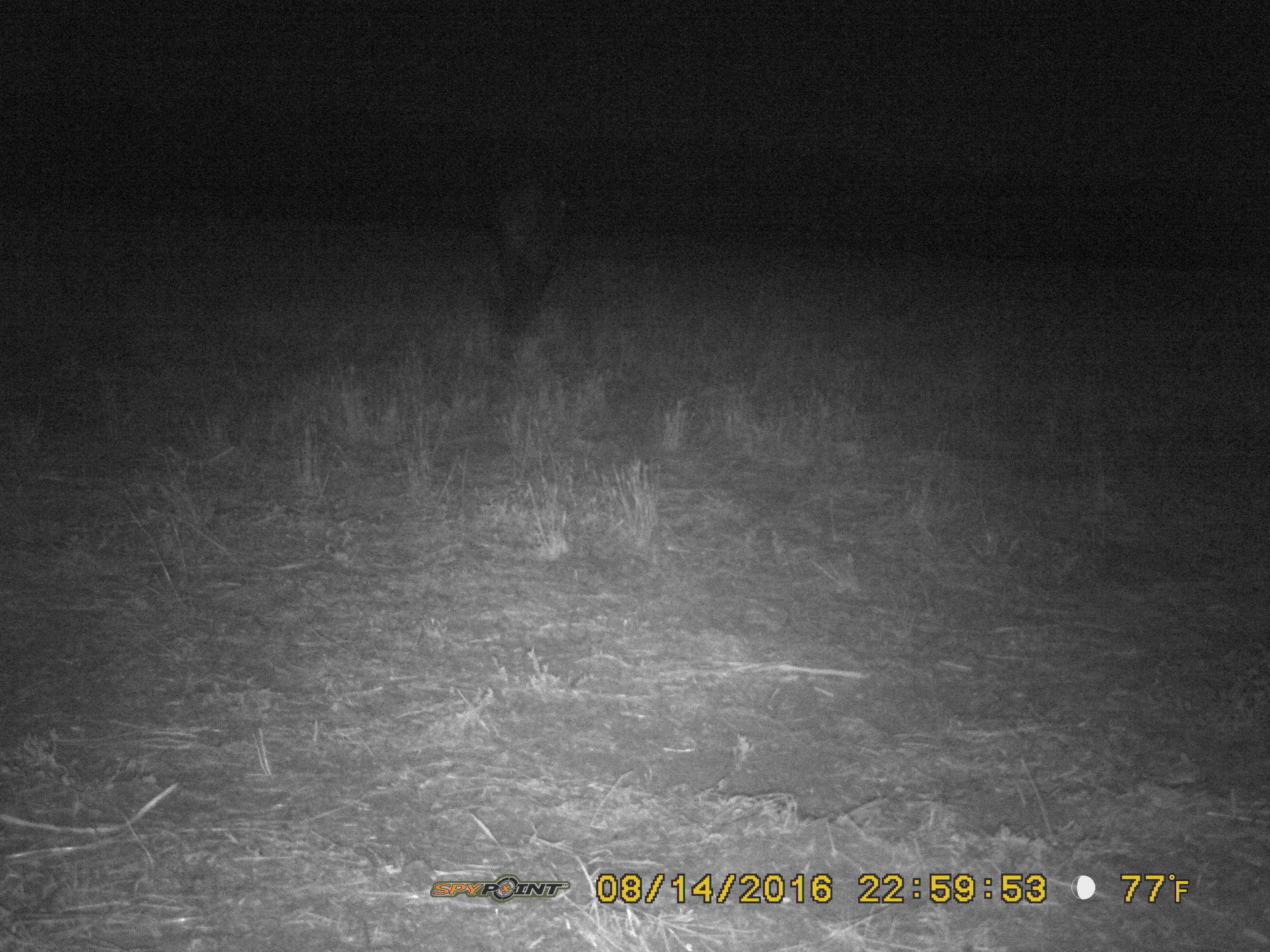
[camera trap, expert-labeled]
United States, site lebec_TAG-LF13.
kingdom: Animalia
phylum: Chordata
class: Mammalia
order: Artiodactyla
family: Suidae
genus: Sus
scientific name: Sus scrofa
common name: wild boar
Sus scrofa (wild boar).